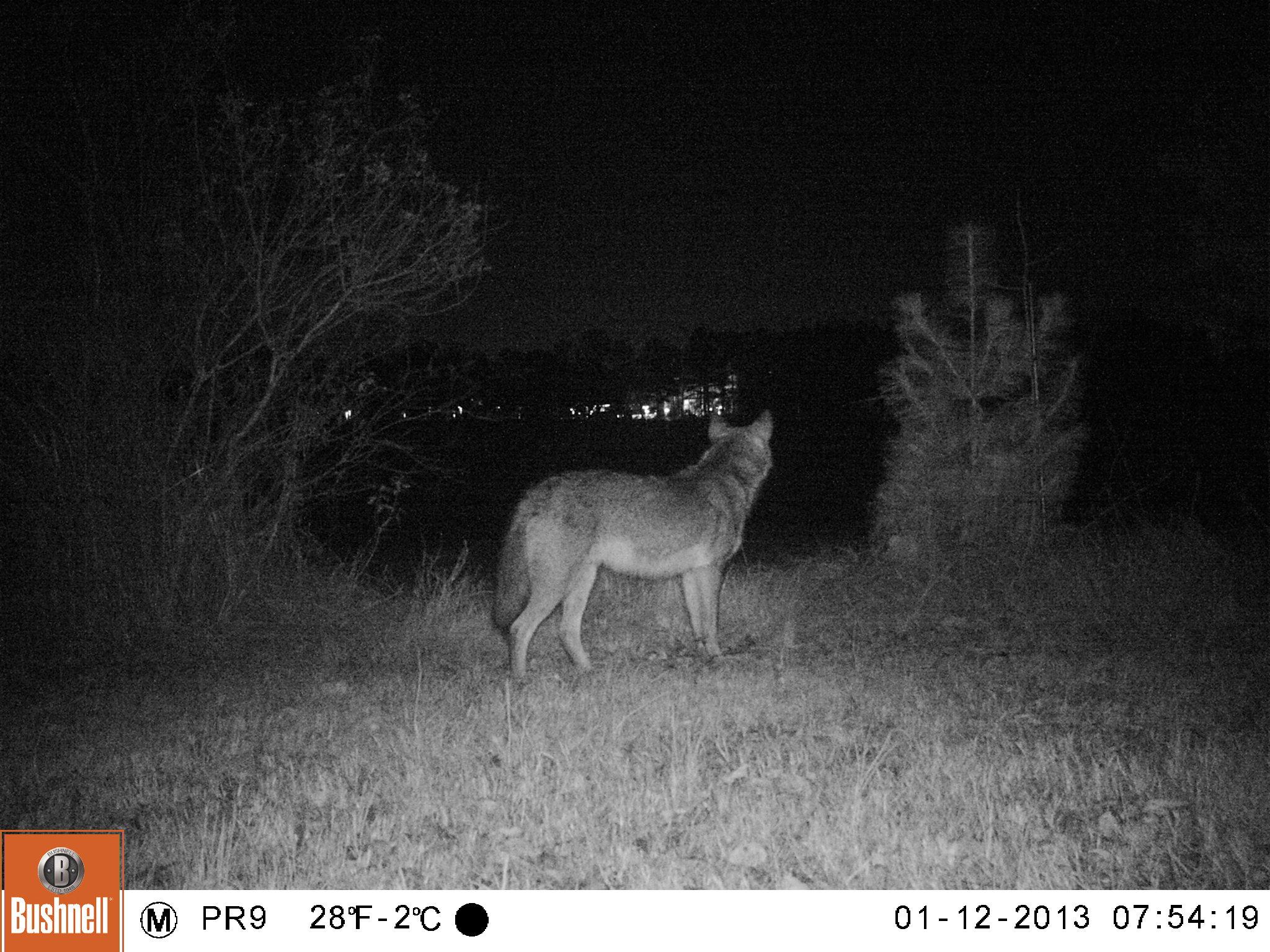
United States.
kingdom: Animalia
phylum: Chordata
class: Mammalia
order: Carnivora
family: Canidae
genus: Canis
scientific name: Canis latrans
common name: coyote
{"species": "Coyote (Canis latrans)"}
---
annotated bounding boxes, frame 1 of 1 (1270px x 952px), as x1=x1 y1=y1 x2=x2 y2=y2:
Coyote: x1=487 y1=386 x2=782 y2=688